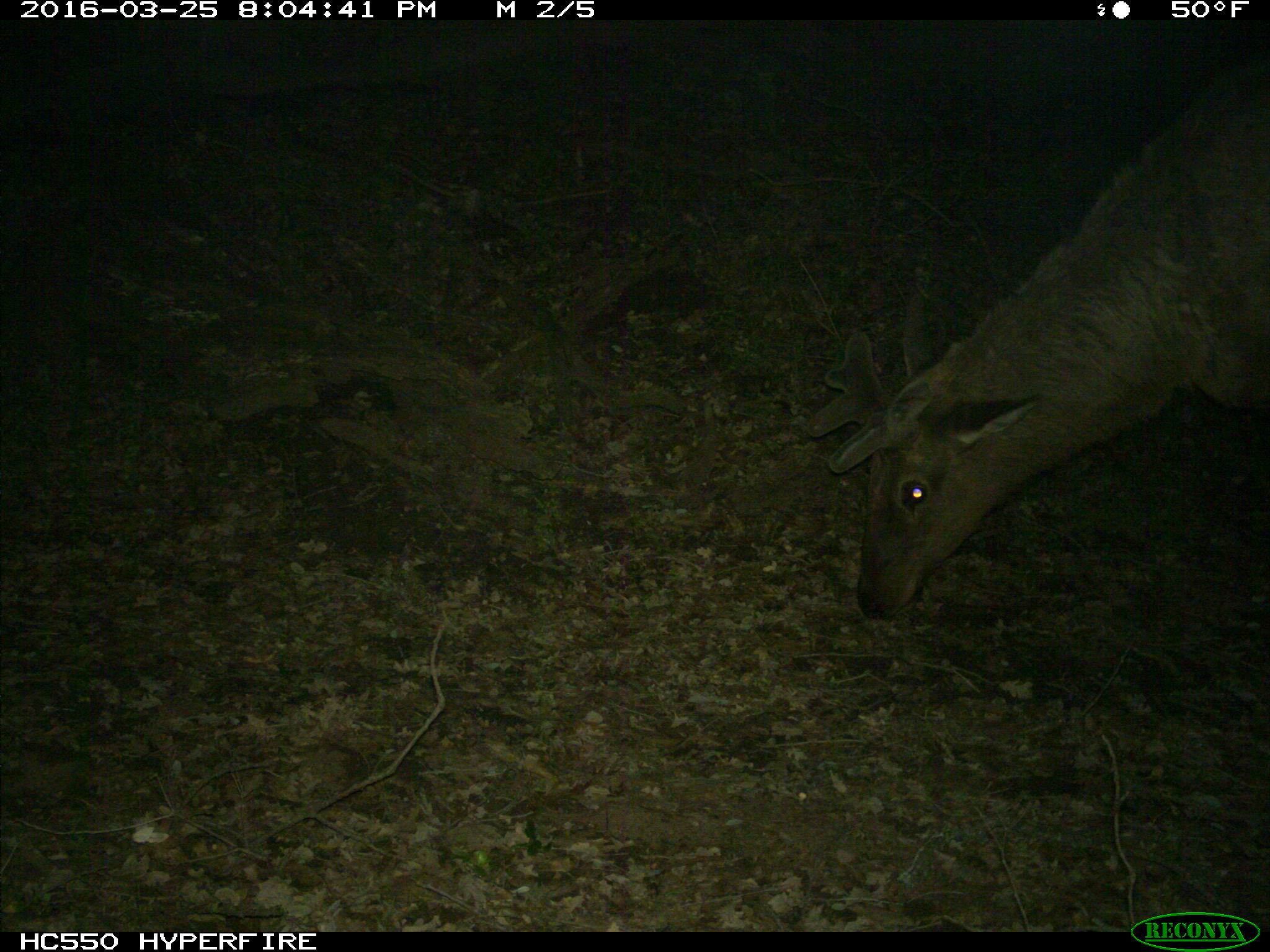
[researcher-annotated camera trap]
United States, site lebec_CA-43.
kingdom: Animalia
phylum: Chordata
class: Mammalia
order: Artiodactyla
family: Cervidae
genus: Cervus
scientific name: Cervus canadensis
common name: elk